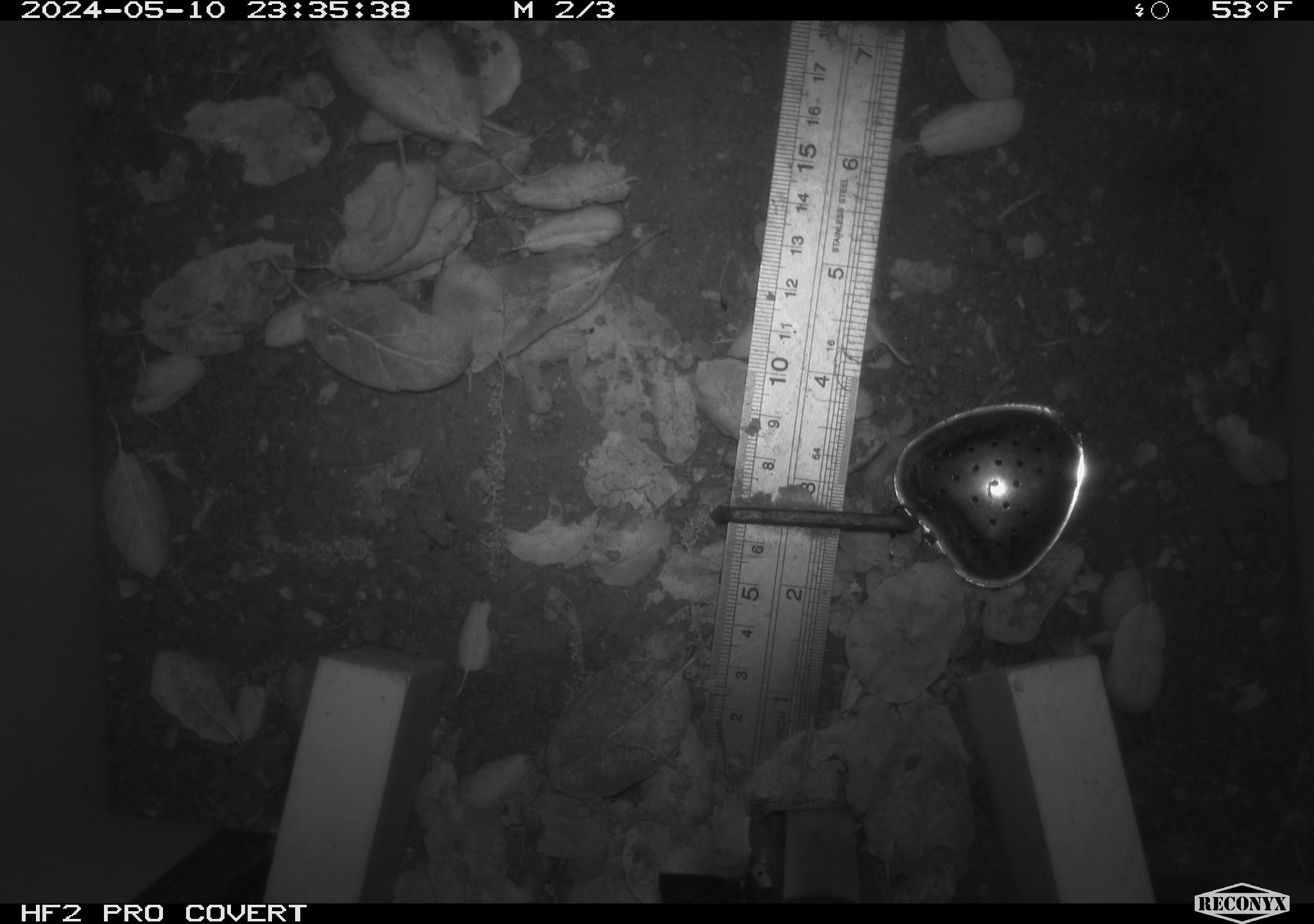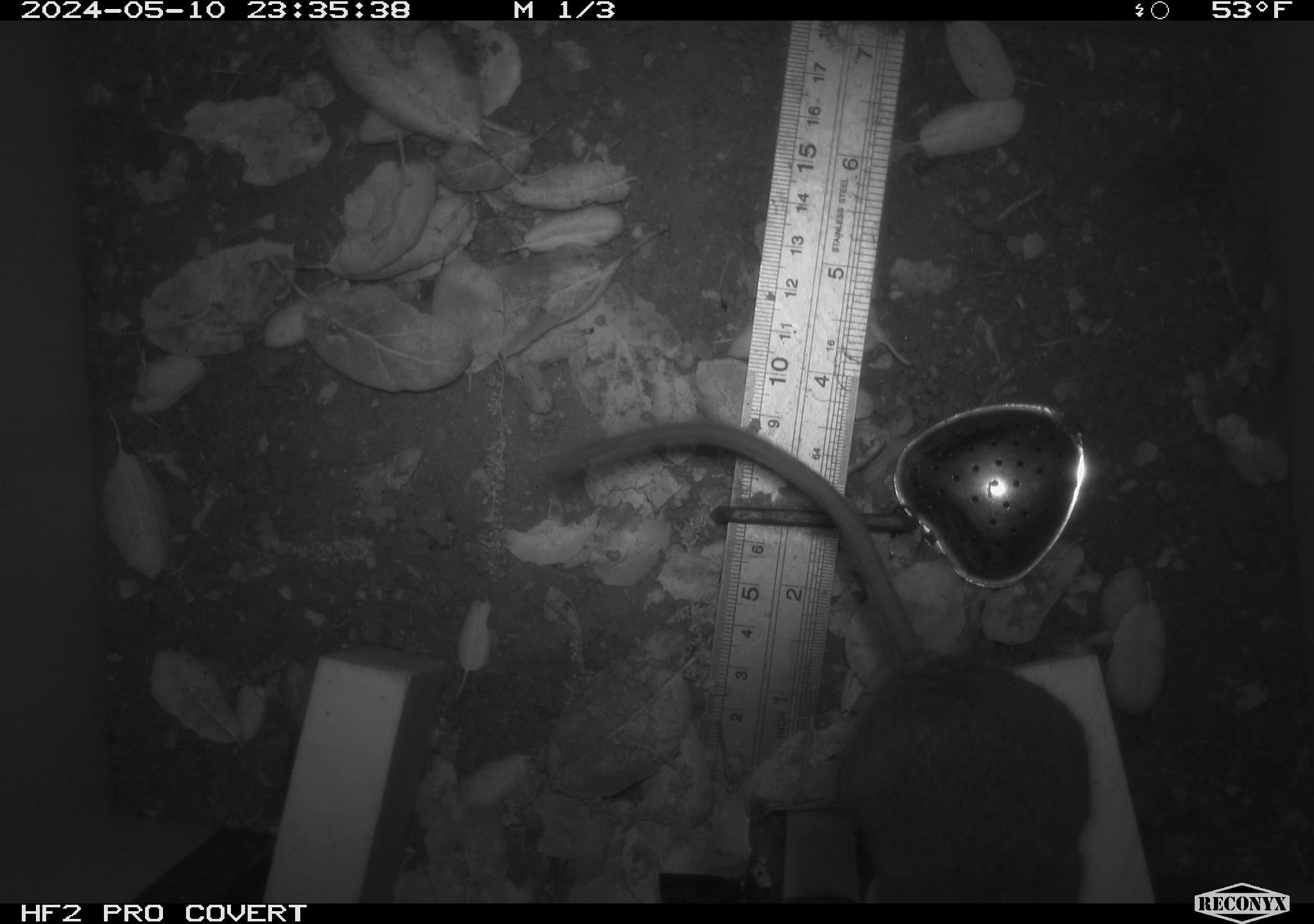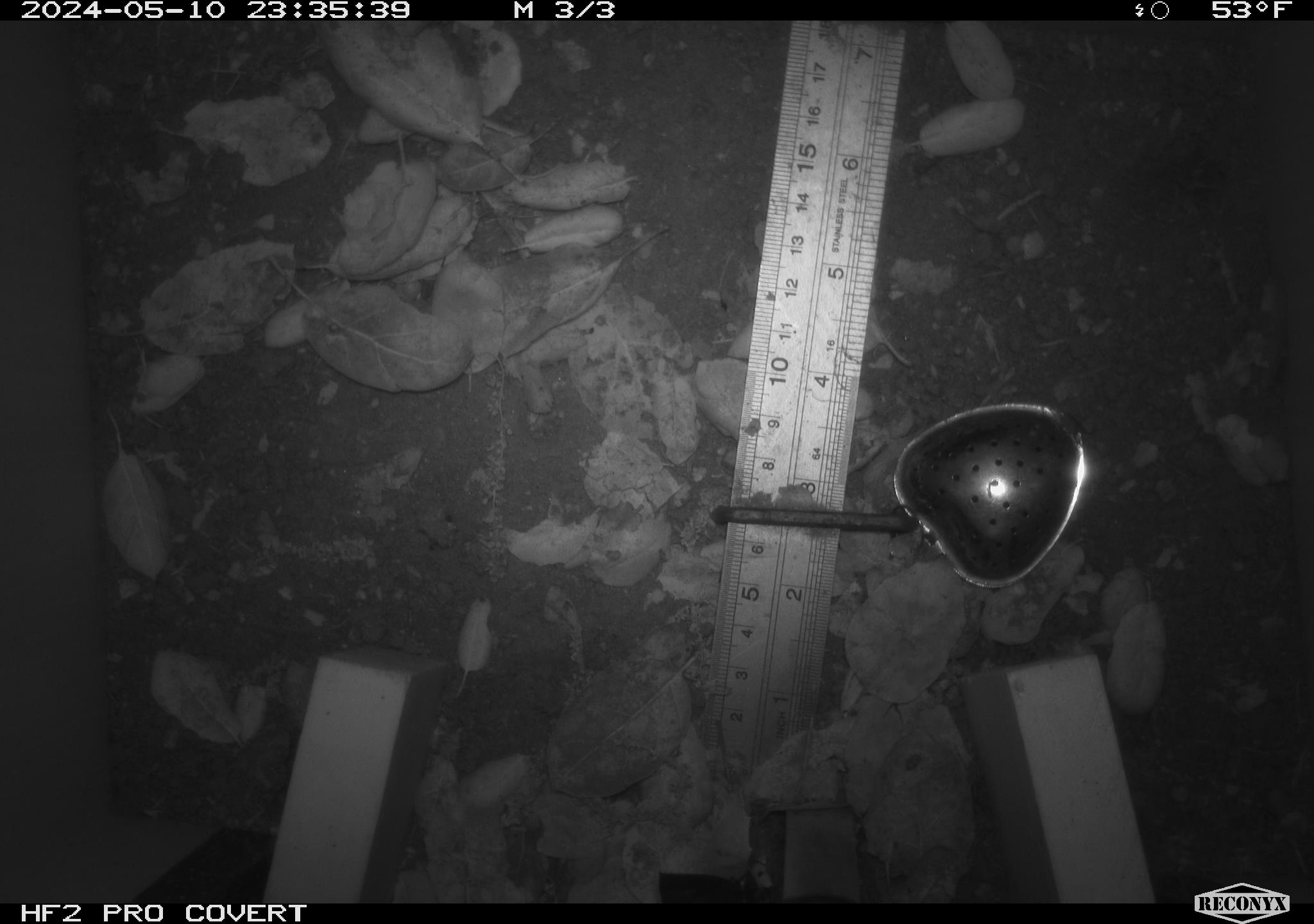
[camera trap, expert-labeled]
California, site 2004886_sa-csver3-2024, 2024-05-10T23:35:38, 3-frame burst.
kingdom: Animalia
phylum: Chordata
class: Mammalia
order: Rodentia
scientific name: Rodentia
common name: rodent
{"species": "rodent (Rodentia)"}